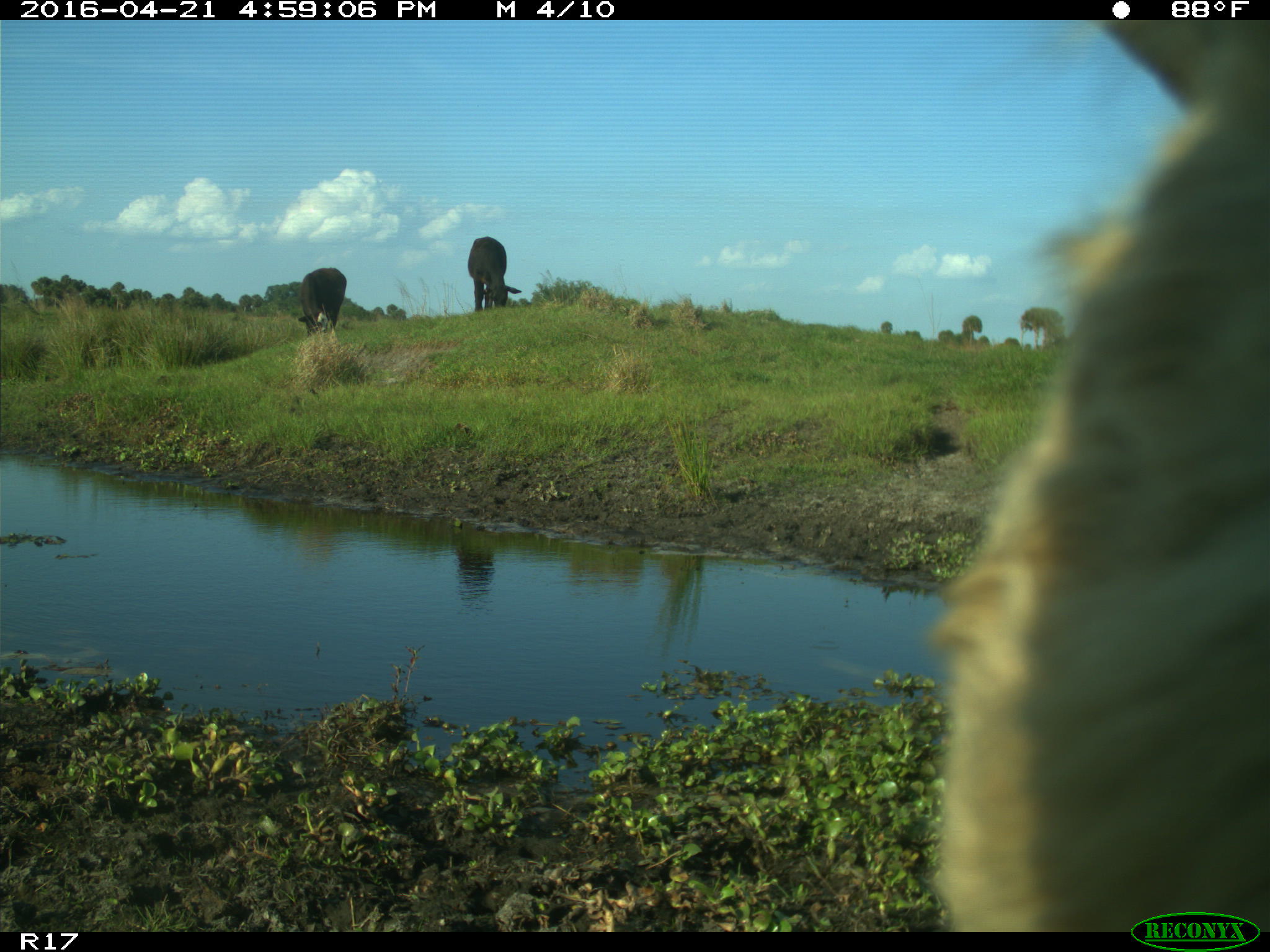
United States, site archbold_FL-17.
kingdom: Animalia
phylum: Chordata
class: Mammalia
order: Artiodactyla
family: Suidae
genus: Sus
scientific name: Sus scrofa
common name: wild boar